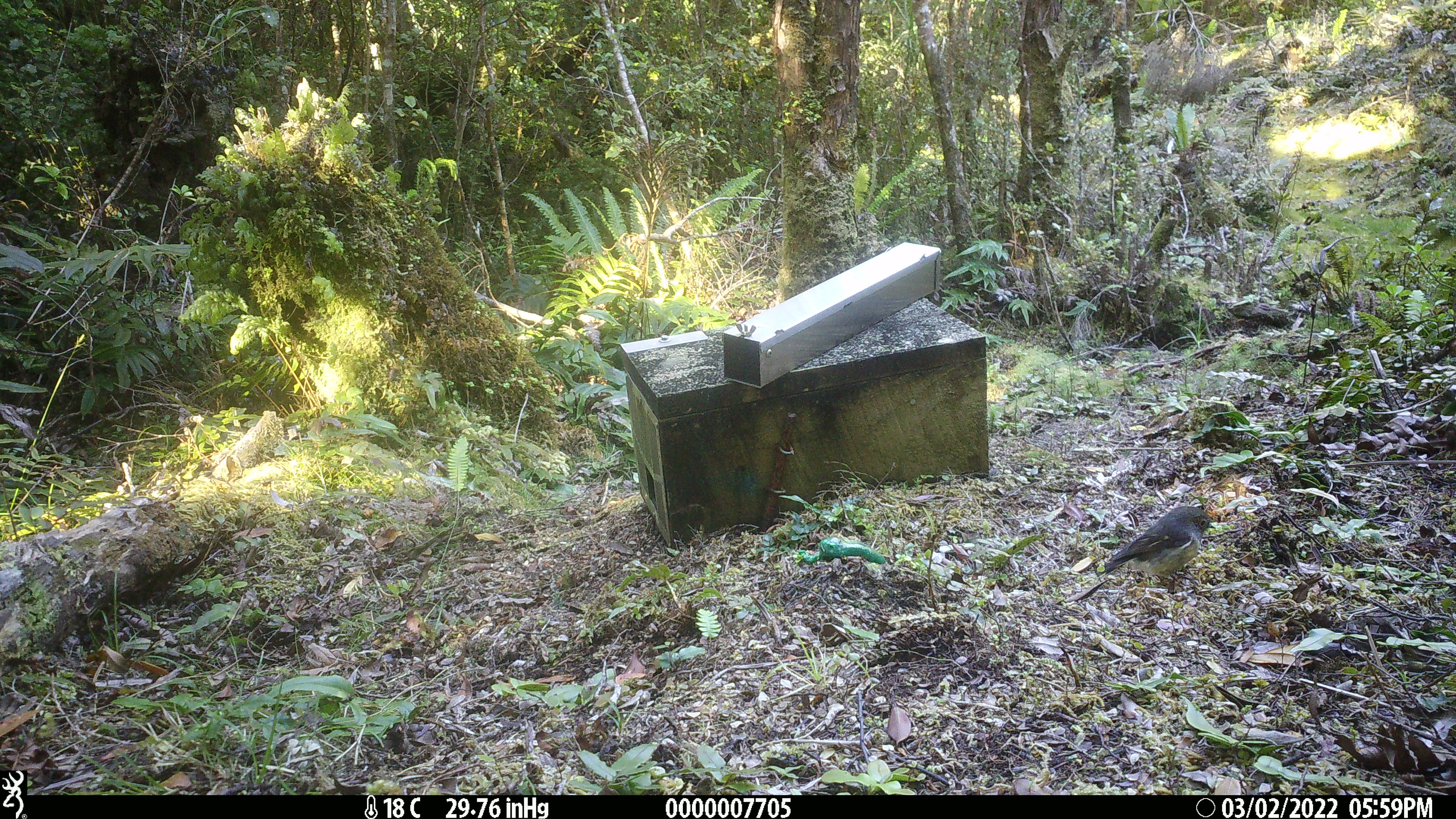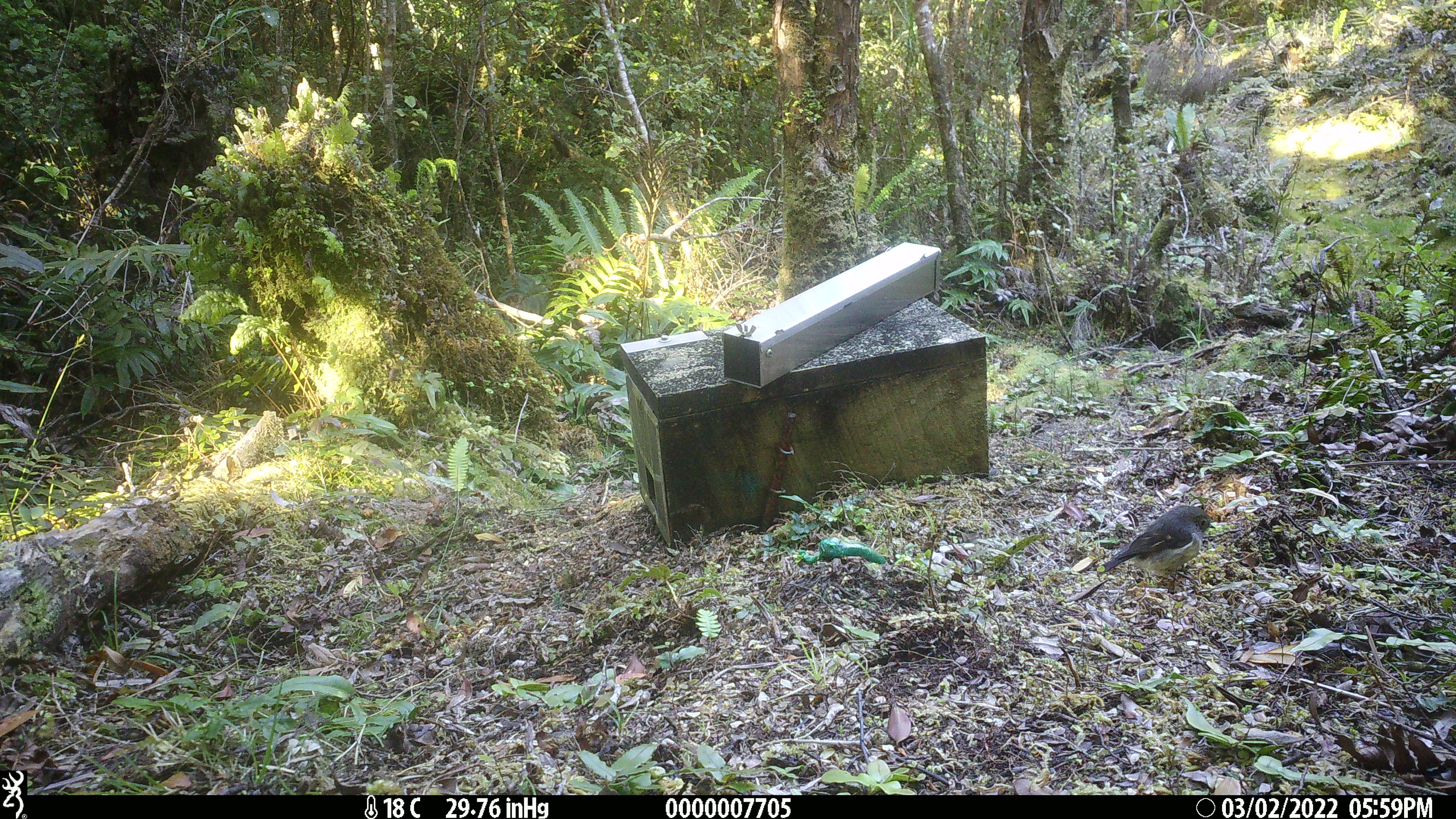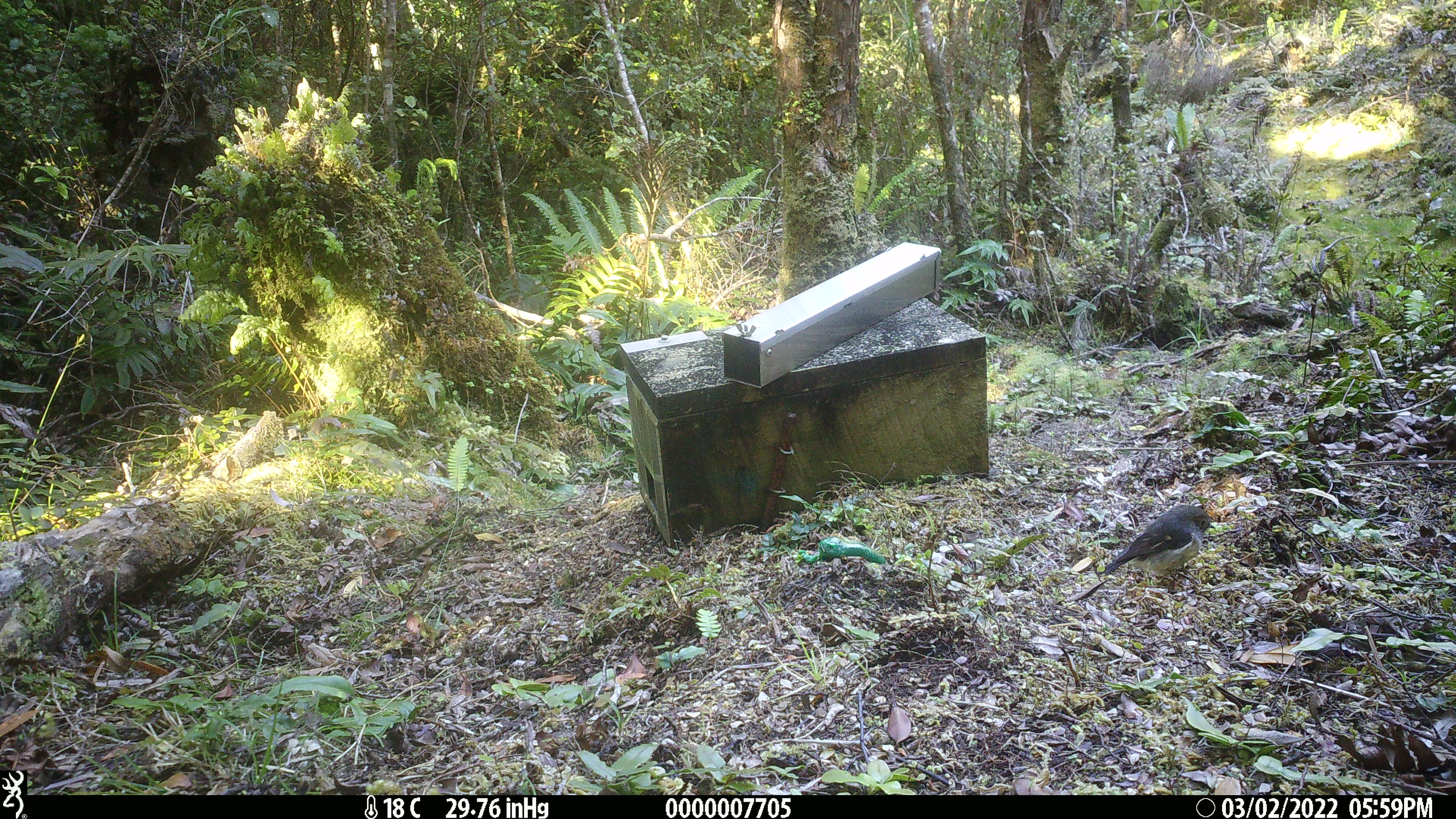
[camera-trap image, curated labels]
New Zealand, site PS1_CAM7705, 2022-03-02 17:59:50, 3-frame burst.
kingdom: Animalia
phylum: Chordata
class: Aves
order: Passeriformes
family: Petroicidae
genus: Petroica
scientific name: Petroica macrocephala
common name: tomtit